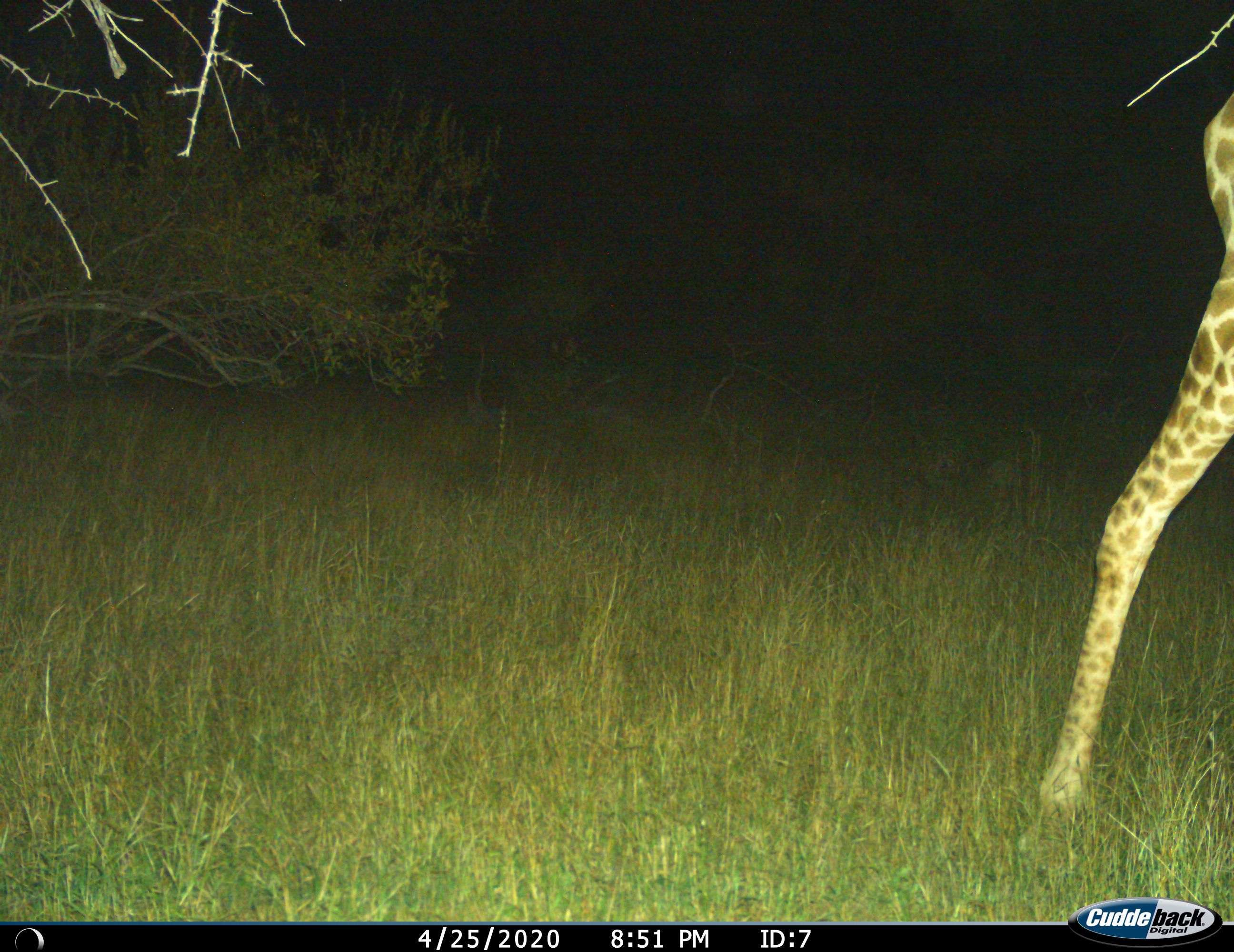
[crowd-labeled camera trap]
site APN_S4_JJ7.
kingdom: Animalia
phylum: Chordata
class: Mammalia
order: Artiodactyla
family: Giraffidae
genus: Giraffa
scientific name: Giraffa camelopardalis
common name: giraffe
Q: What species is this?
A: Giraffe (Giraffa camelopardalis).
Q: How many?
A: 1.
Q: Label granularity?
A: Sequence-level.